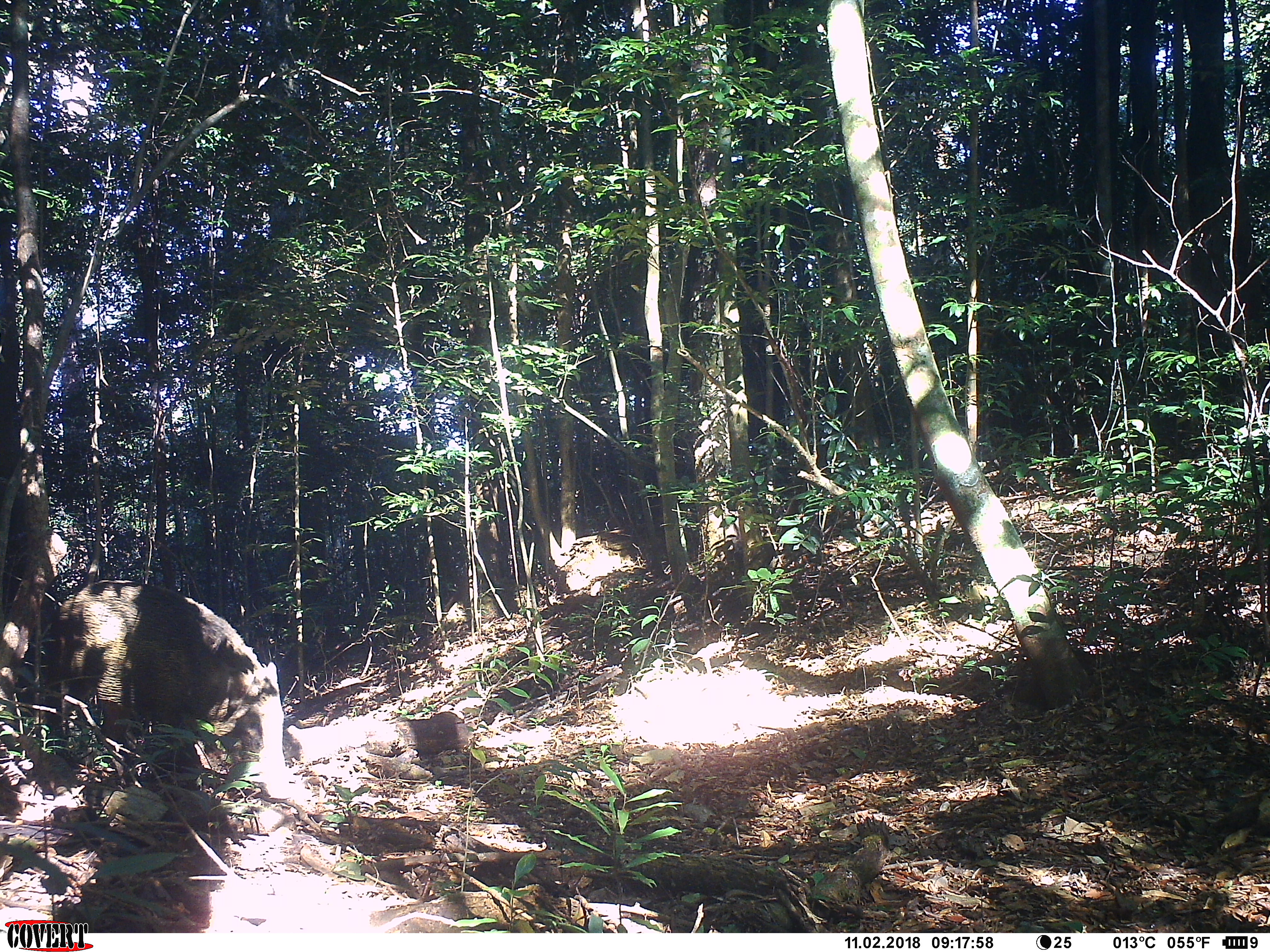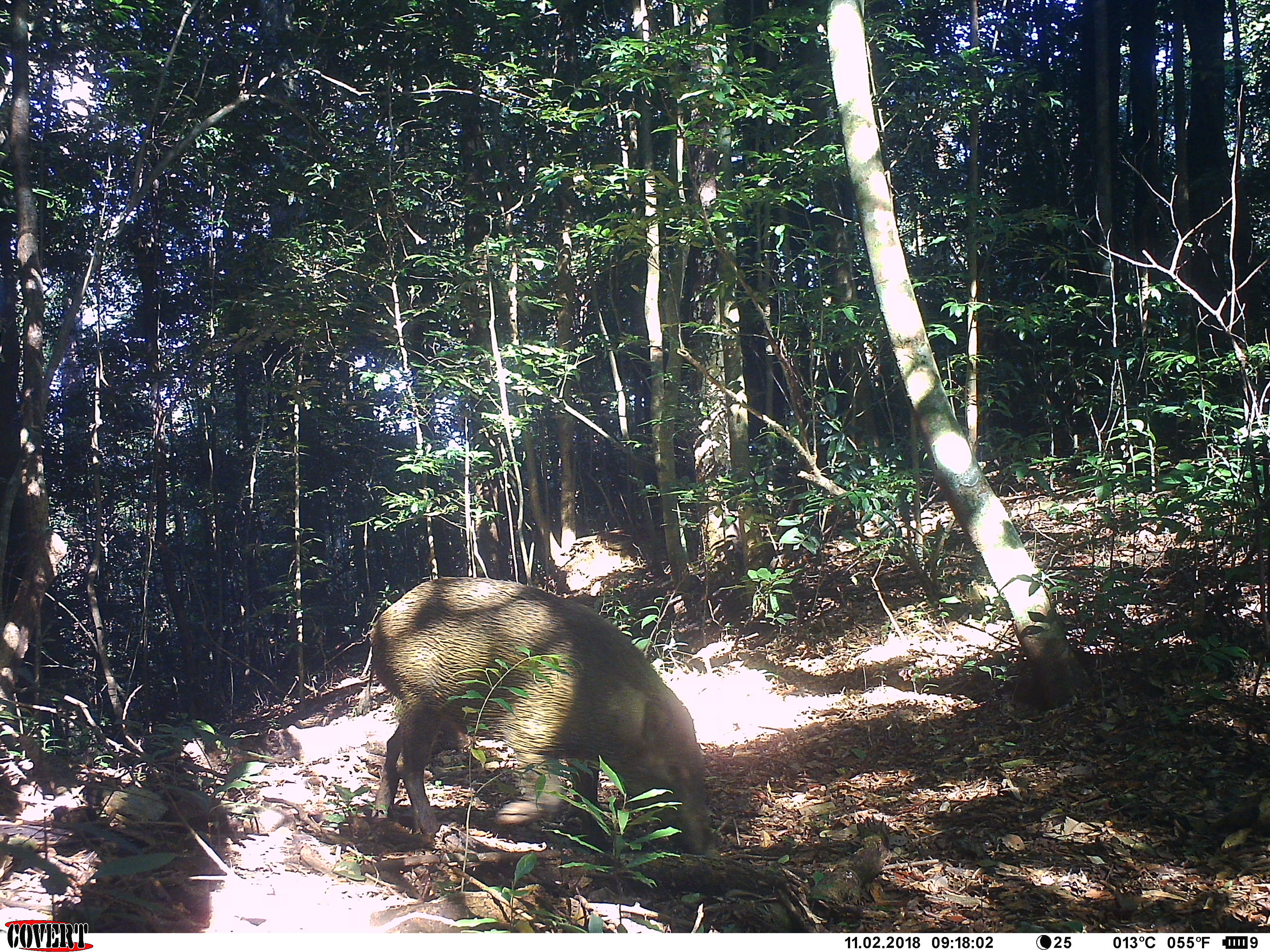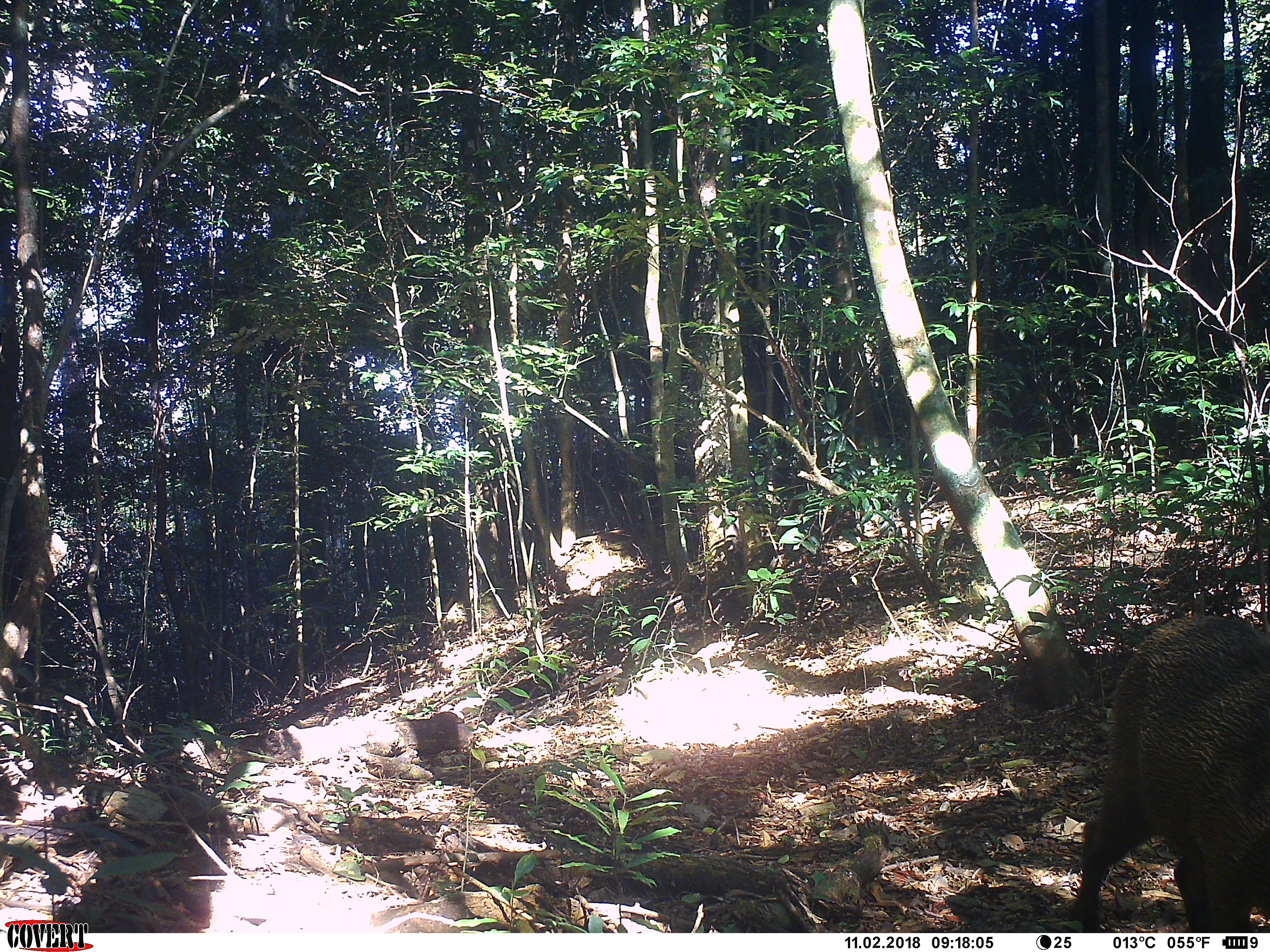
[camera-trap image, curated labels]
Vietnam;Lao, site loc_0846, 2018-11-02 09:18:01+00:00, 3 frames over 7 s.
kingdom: Animalia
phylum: Chordata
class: Mammalia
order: Artiodactyla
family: Suidae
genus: Sus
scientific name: Sus scrofa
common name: eurasian wild pig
Eurasian wild pig (Sus scrofa). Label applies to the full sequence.